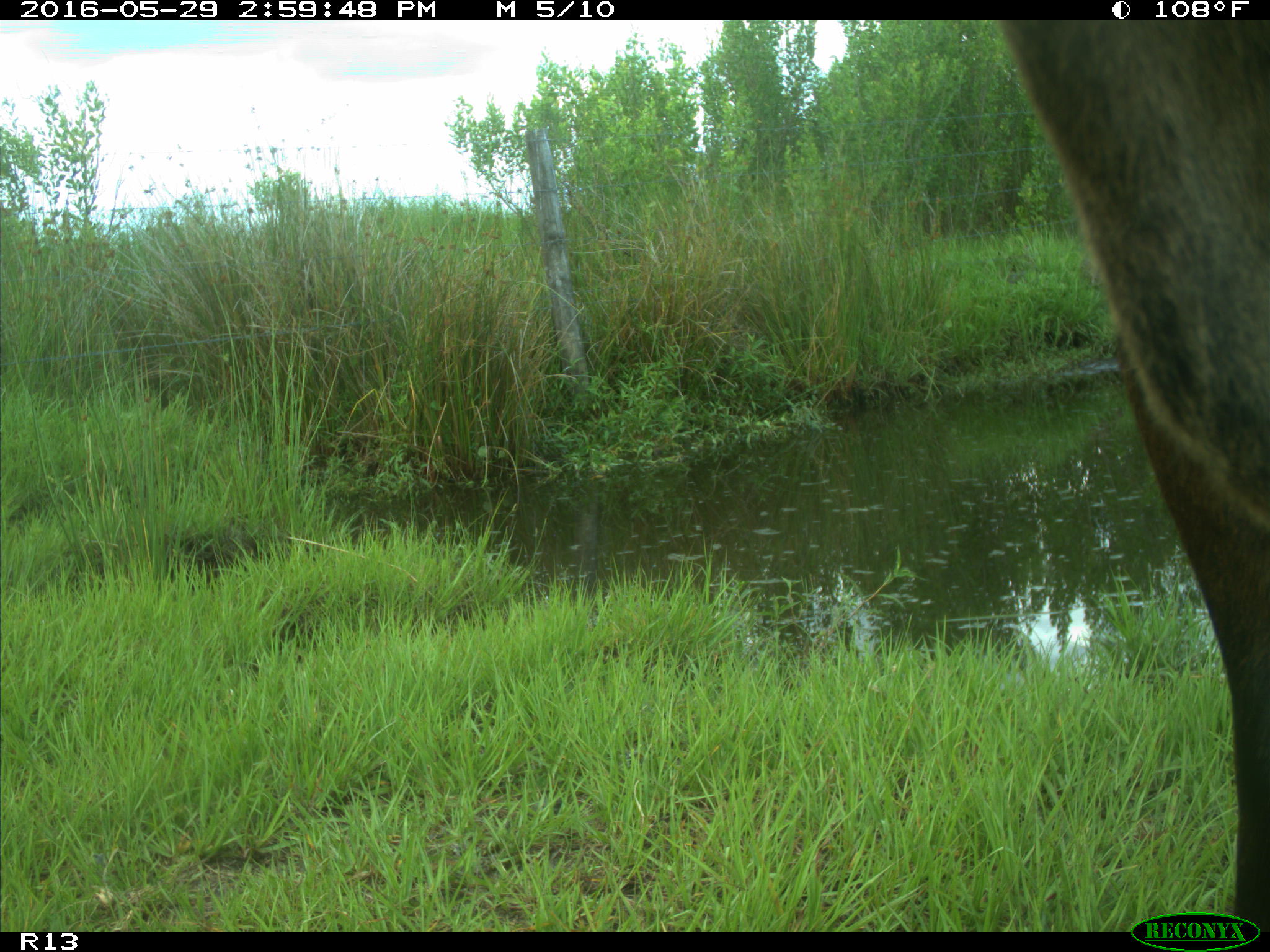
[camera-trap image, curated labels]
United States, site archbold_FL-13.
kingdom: Animalia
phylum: Chordata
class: Mammalia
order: Artiodactyla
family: Bovidae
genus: Bos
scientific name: Bos taurus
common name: domestic cow